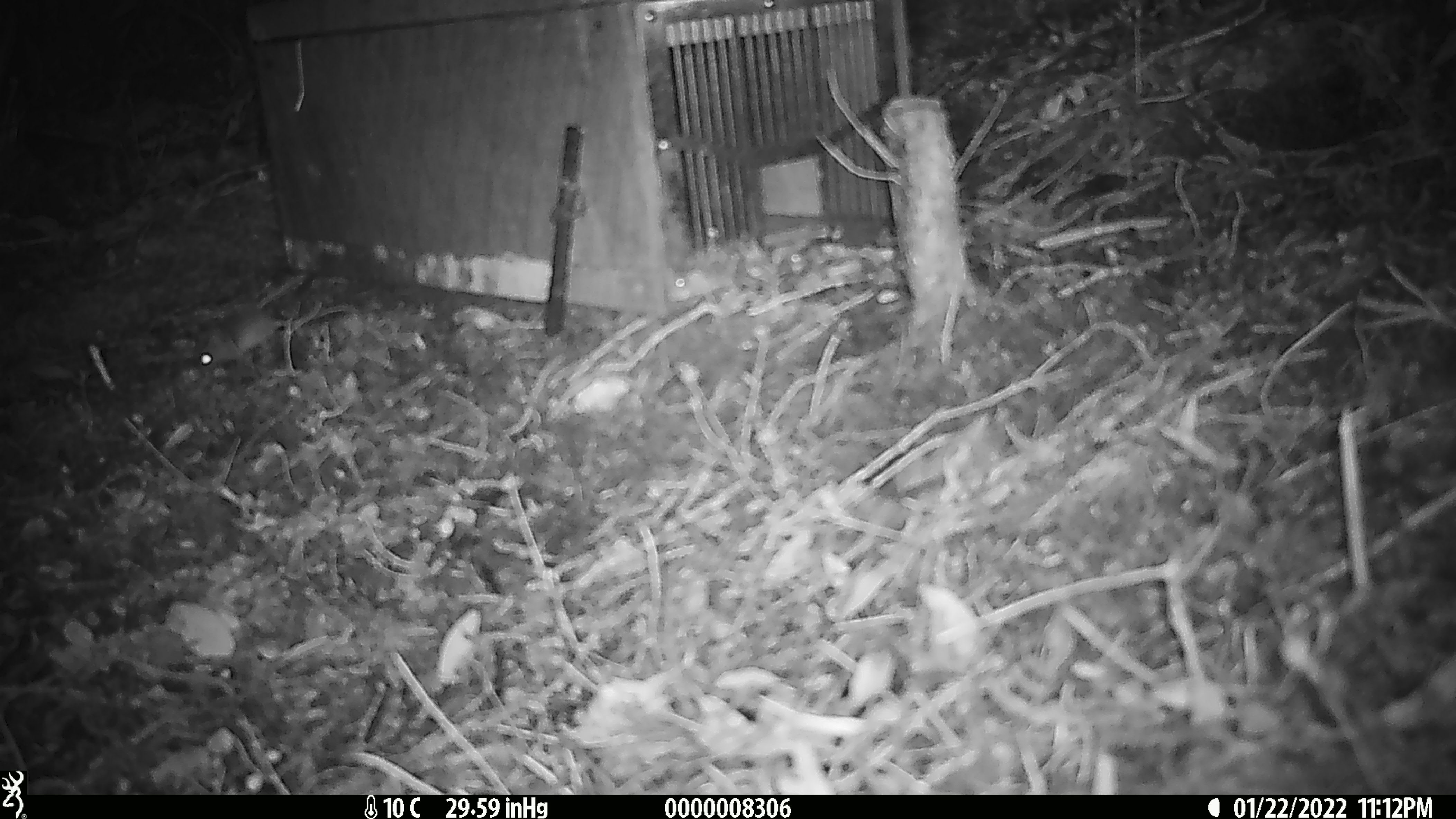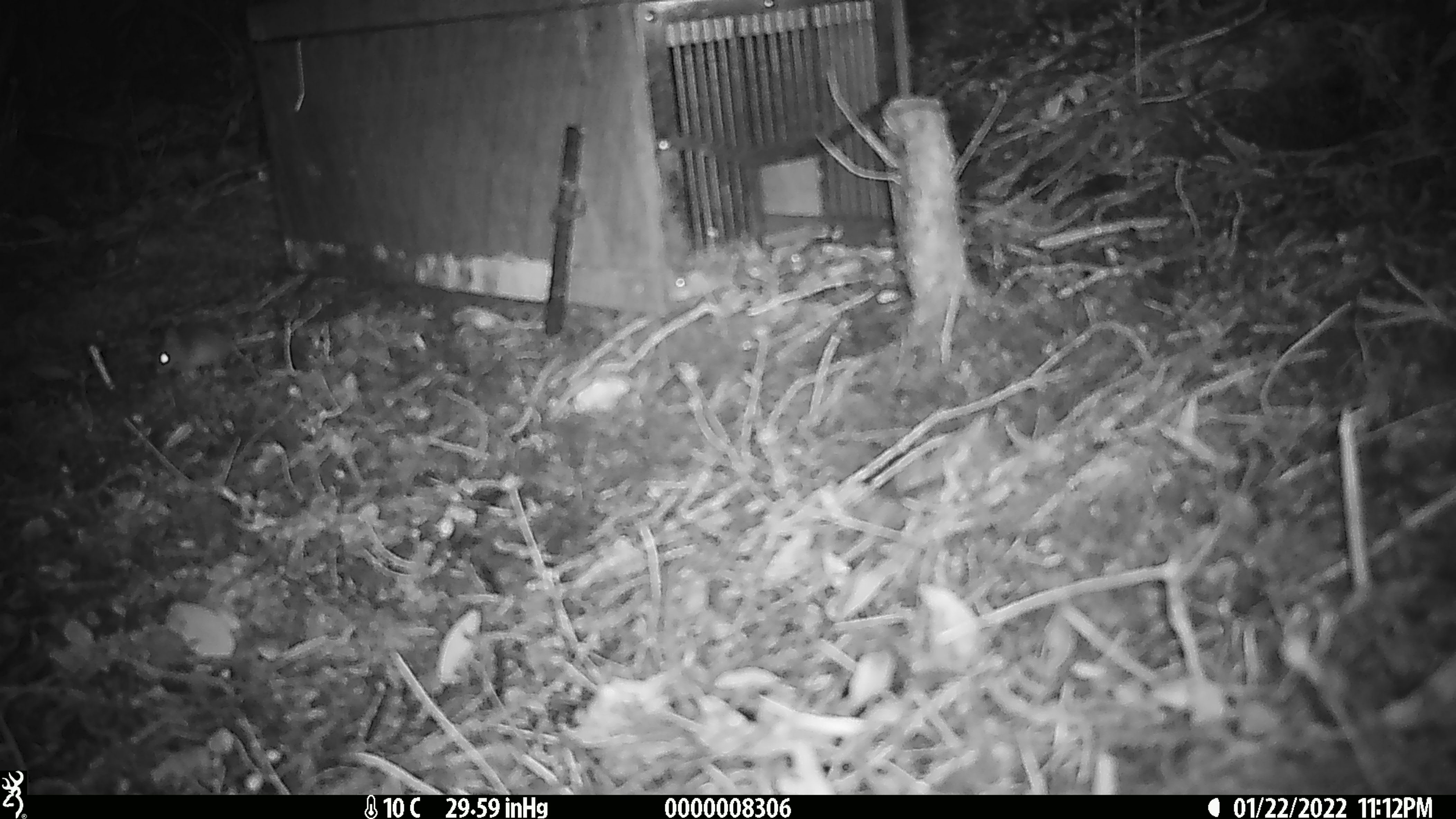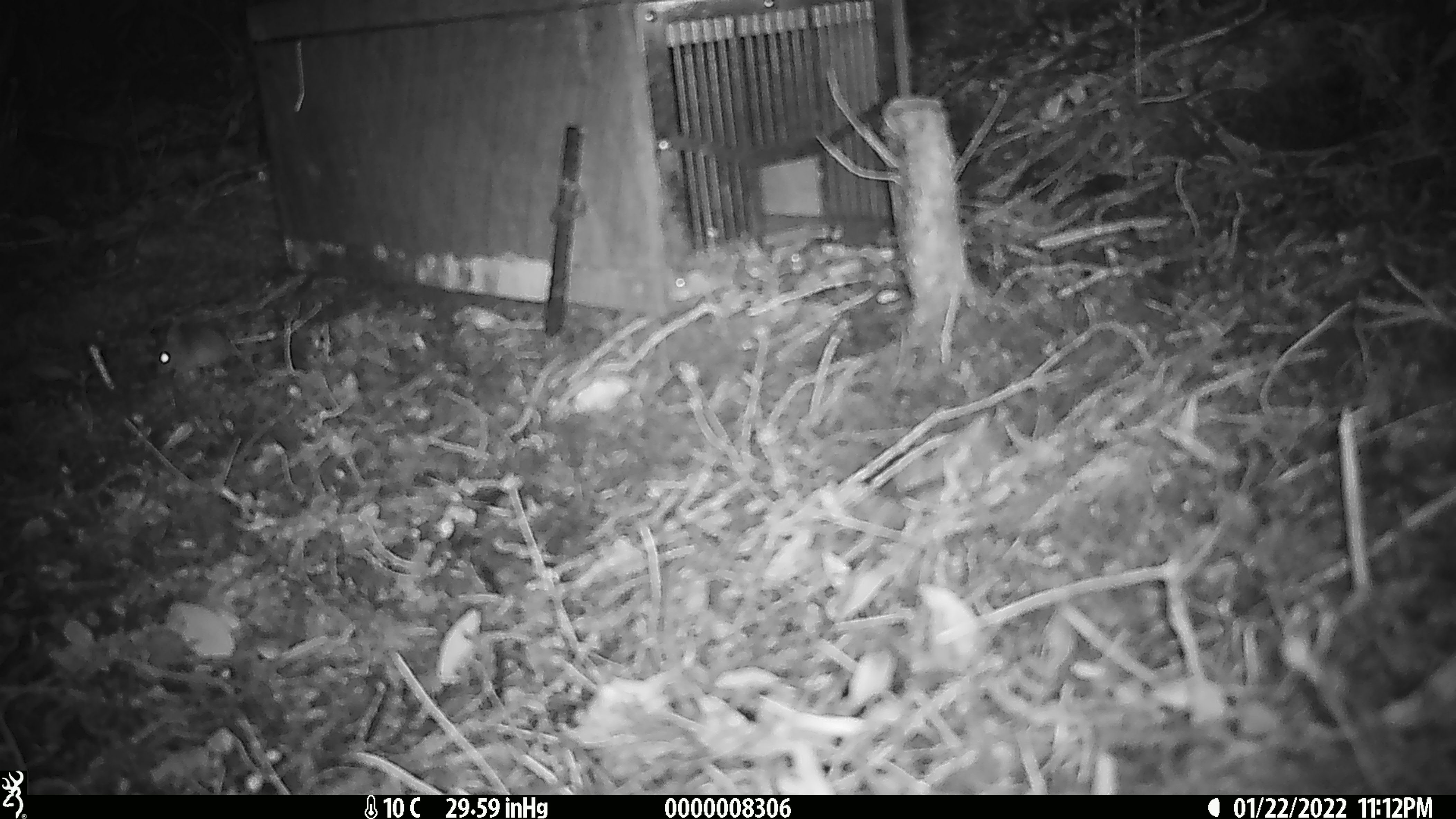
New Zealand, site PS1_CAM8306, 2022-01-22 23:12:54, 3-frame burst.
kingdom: Animalia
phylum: Chordata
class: Mammalia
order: Rodentia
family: Muridae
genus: Mus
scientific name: Mus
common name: mouse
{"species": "mouse (Mus)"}